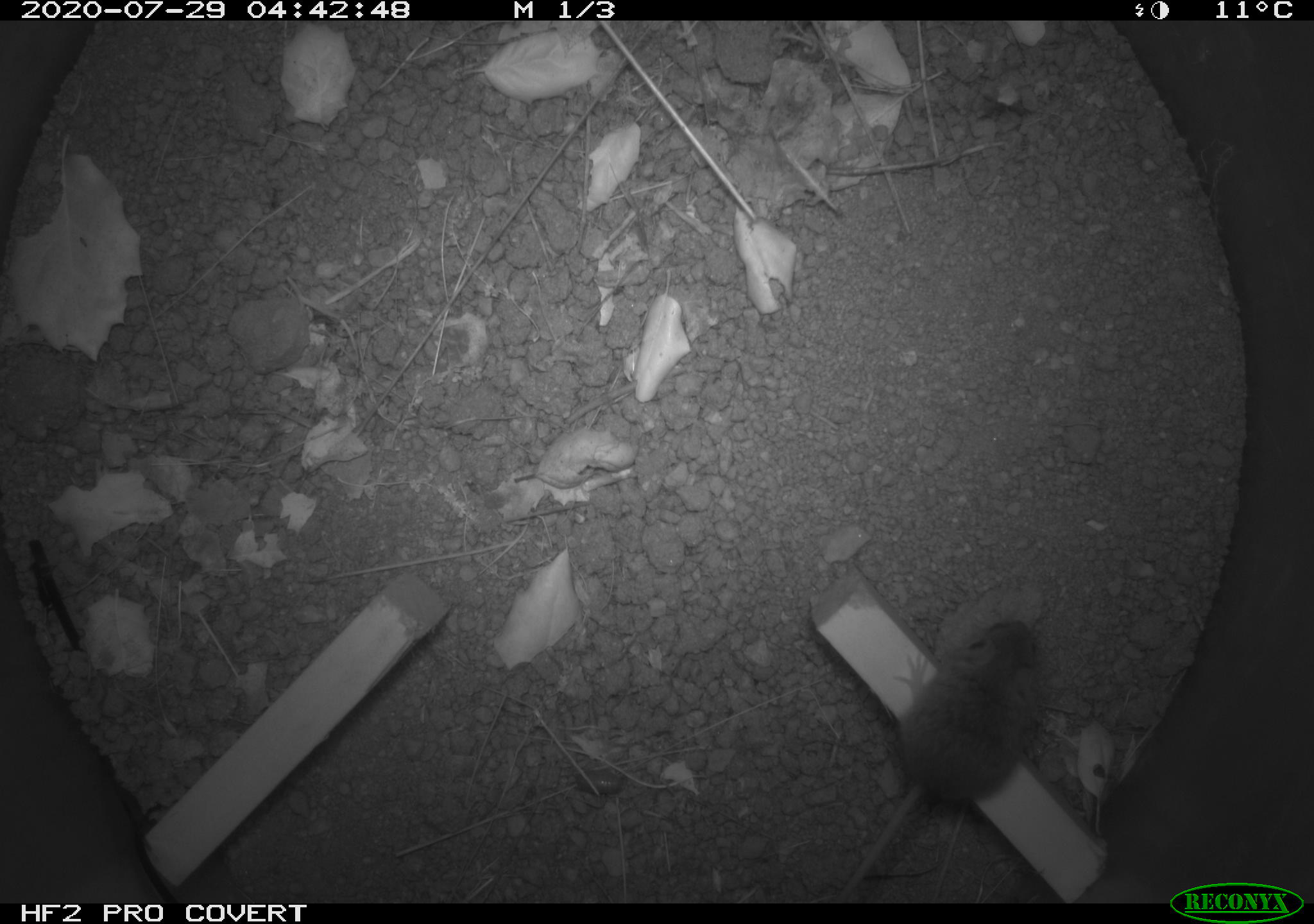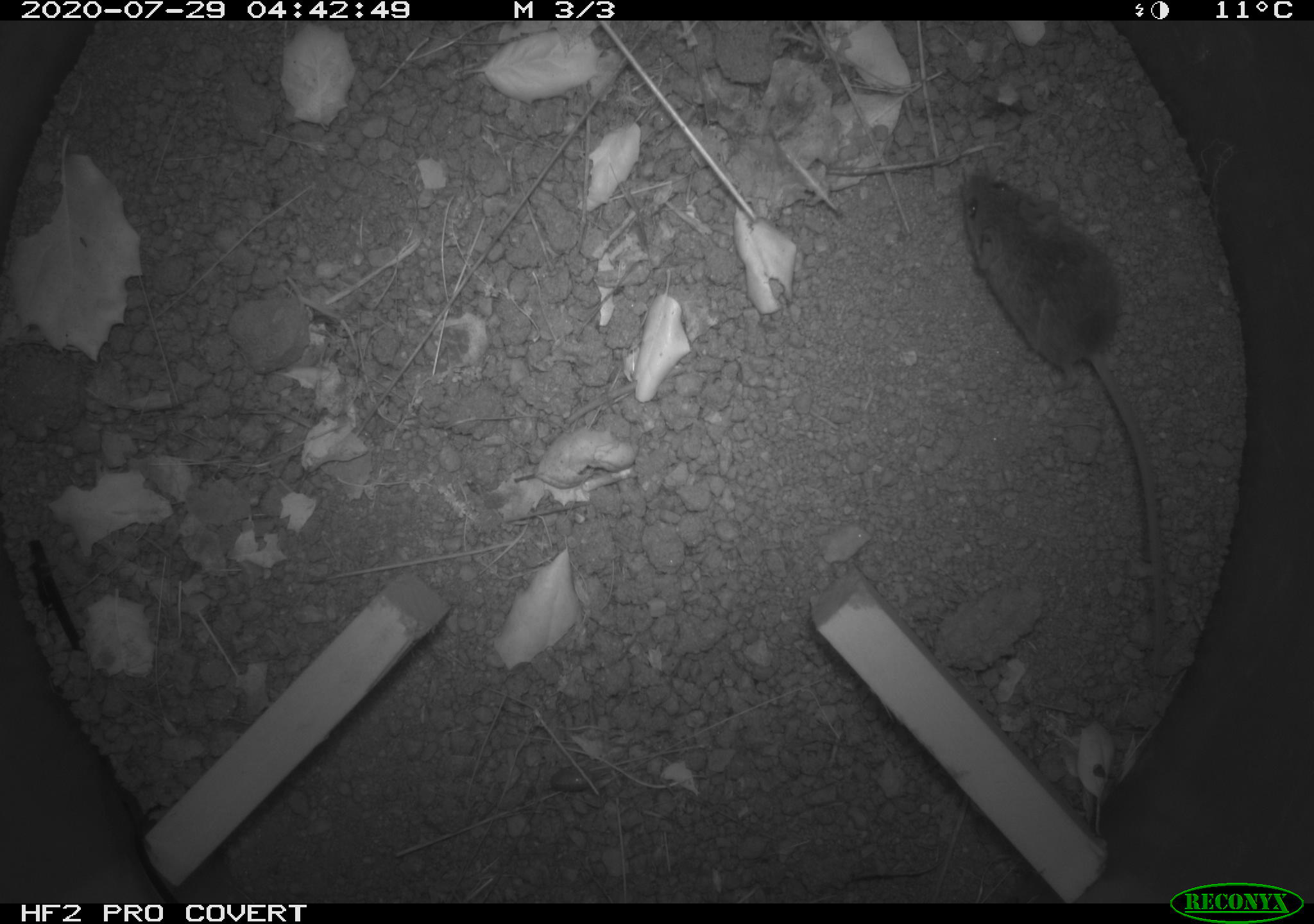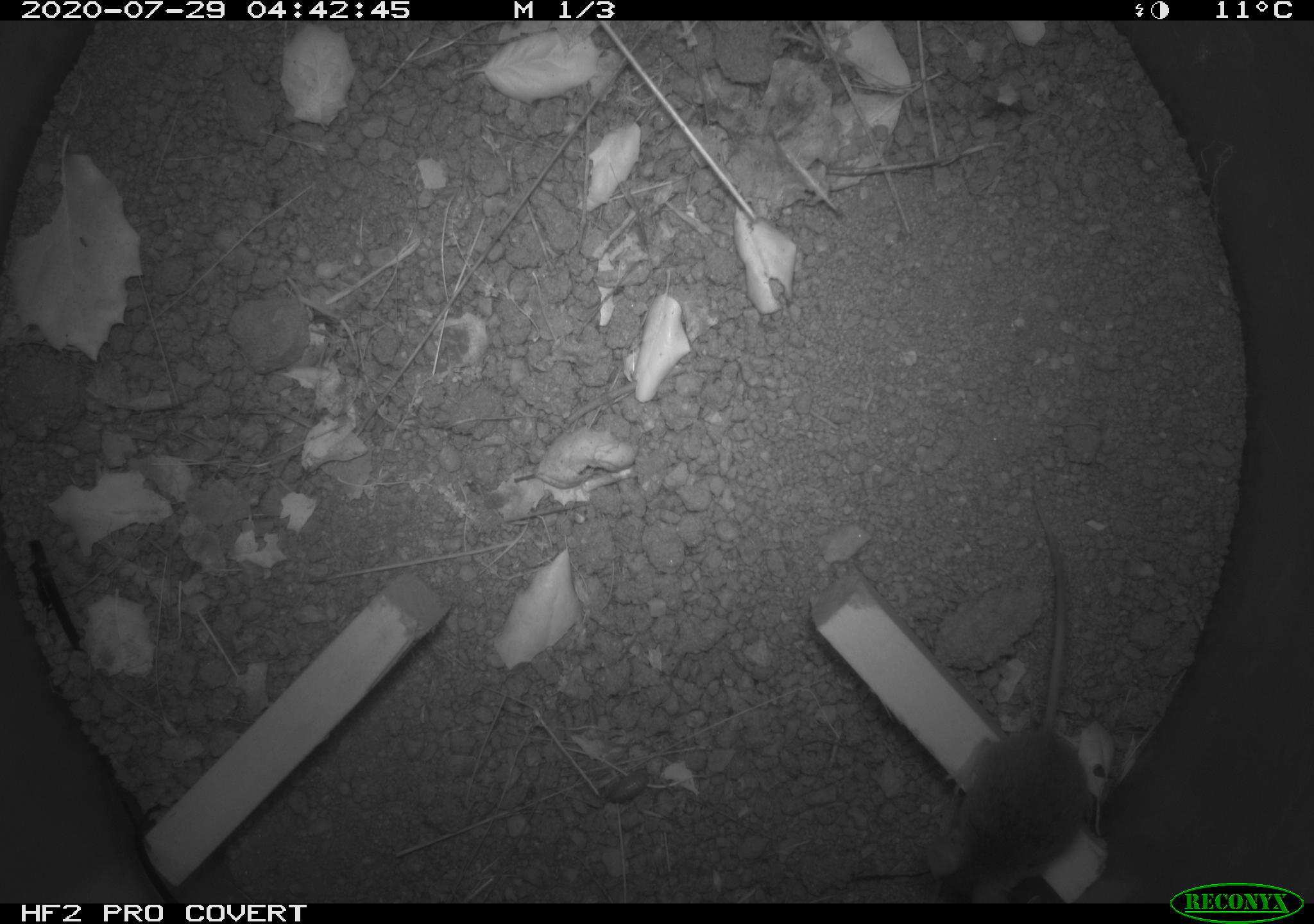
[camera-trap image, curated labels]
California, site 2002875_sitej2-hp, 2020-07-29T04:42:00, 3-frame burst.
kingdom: Animalia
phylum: Chordata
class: Mammalia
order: Rodentia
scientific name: Rodentia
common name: rodent